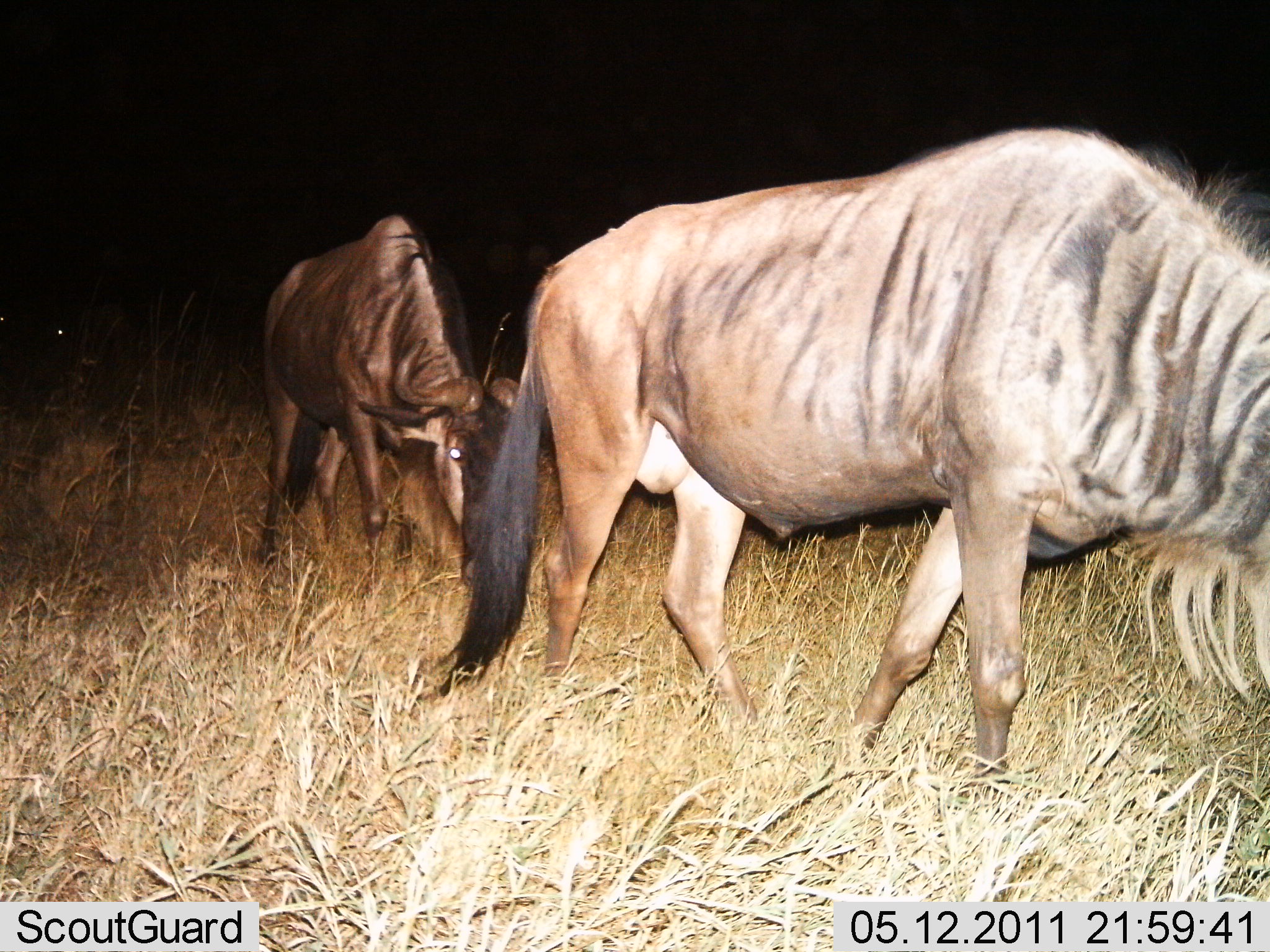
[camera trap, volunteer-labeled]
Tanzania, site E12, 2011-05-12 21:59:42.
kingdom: Animalia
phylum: Chordata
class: Mammalia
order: Artiodactyla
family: Bovidae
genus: Connochaetes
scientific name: Connochaetes taurinus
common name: blue wildebeest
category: wildebeest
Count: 2.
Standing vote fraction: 0%.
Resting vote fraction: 0%.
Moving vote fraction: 90%.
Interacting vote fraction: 0%.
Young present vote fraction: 0%.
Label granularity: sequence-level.